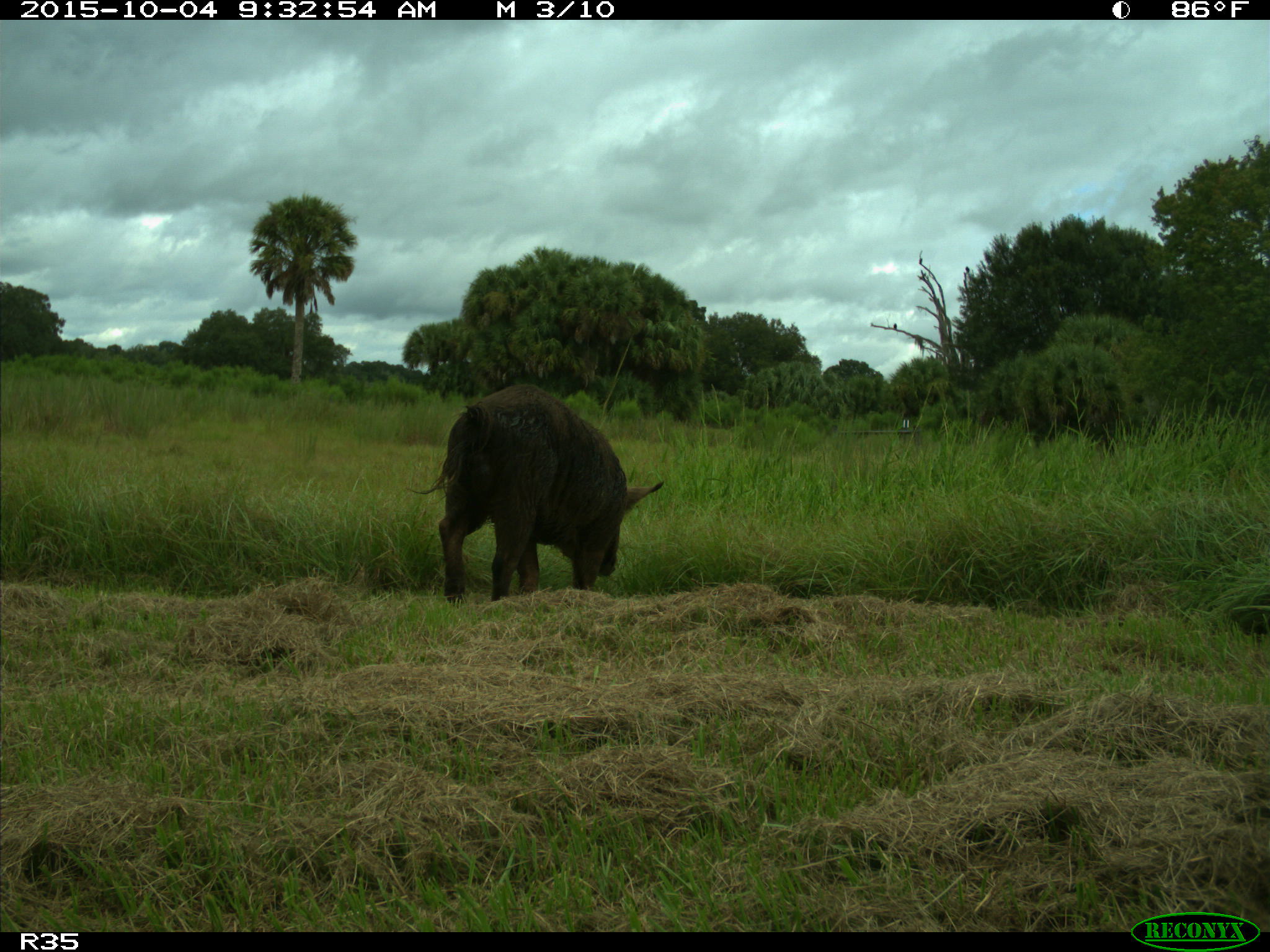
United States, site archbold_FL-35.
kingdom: Animalia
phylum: Chordata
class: Mammalia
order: Artiodactyla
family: Suidae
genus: Sus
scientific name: Sus scrofa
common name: wild boar